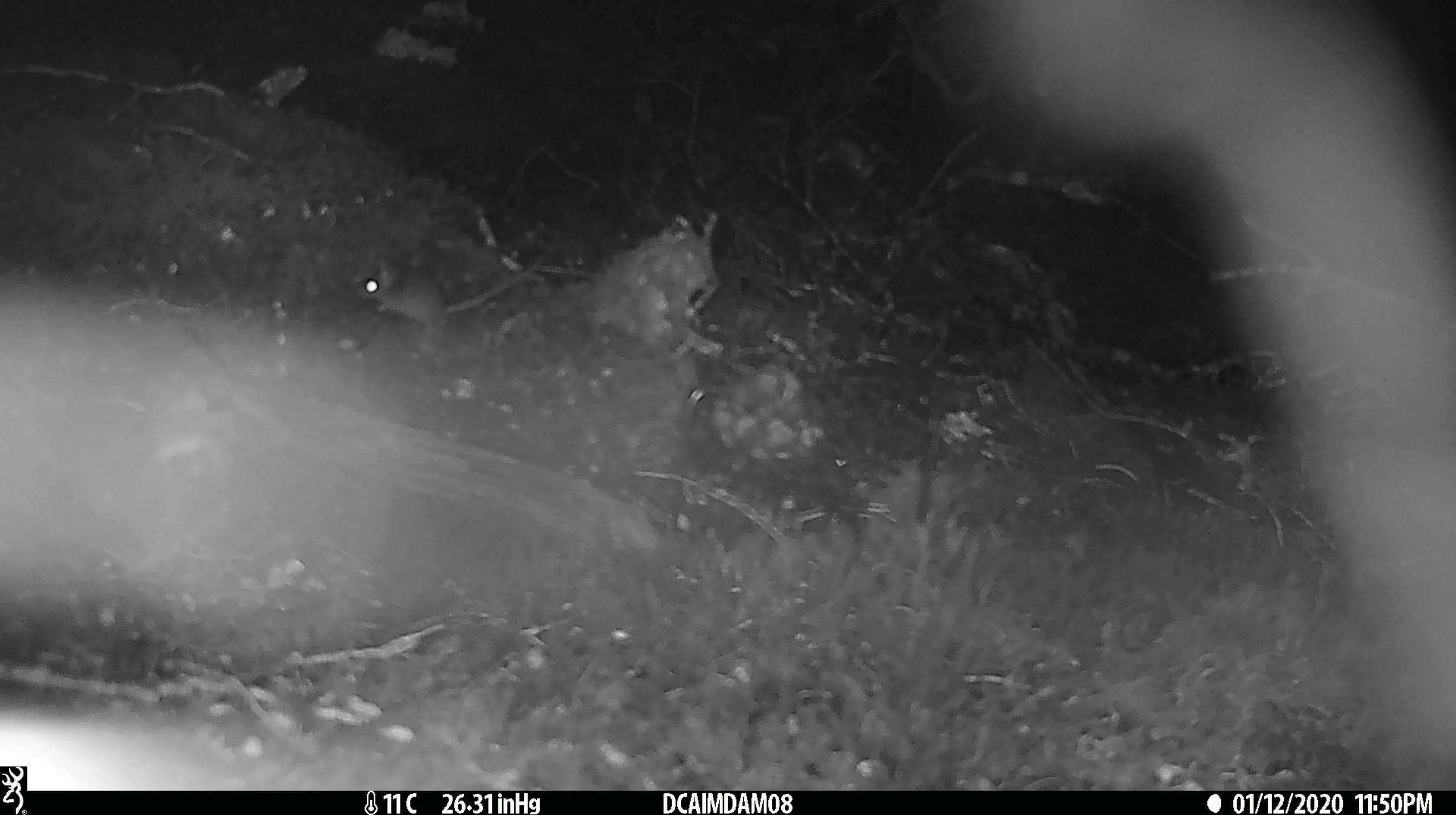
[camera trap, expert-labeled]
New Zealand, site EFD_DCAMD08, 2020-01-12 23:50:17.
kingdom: Animalia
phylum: Chordata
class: Mammalia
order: Rodentia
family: Muridae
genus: Mus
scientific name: Mus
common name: mouse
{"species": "mouse (Mus)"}